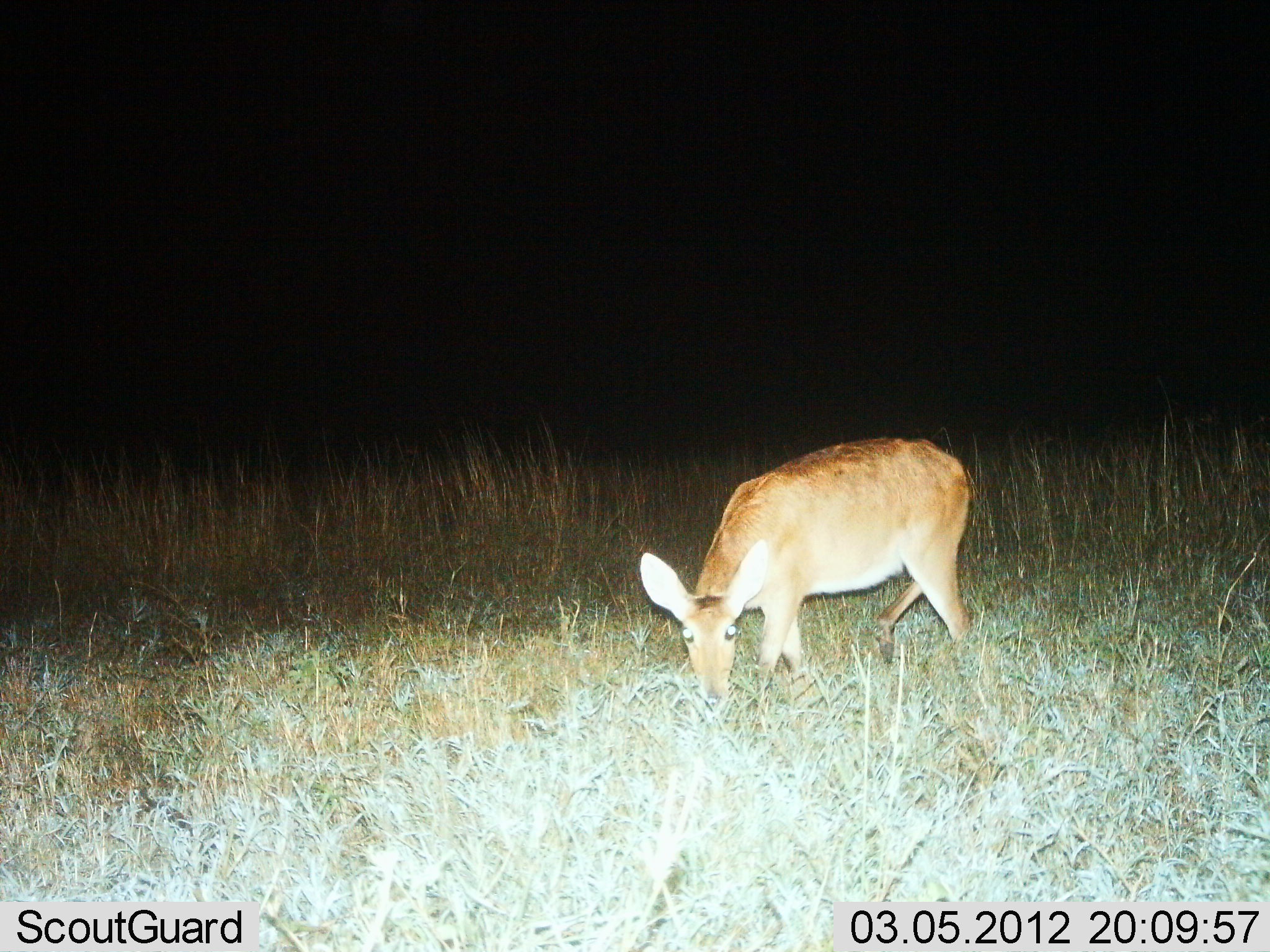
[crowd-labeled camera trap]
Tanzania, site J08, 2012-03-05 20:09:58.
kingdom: Animalia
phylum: Chordata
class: Mammalia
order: Artiodactyla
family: Bovidae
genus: Redunca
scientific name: Redunca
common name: reedbuck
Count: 1.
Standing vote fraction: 8%.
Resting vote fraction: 0%.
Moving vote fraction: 8%.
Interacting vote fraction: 0%.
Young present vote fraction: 0%.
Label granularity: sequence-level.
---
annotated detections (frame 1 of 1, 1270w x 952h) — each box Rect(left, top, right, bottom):
animal: Rect(640, 436, 977, 721)